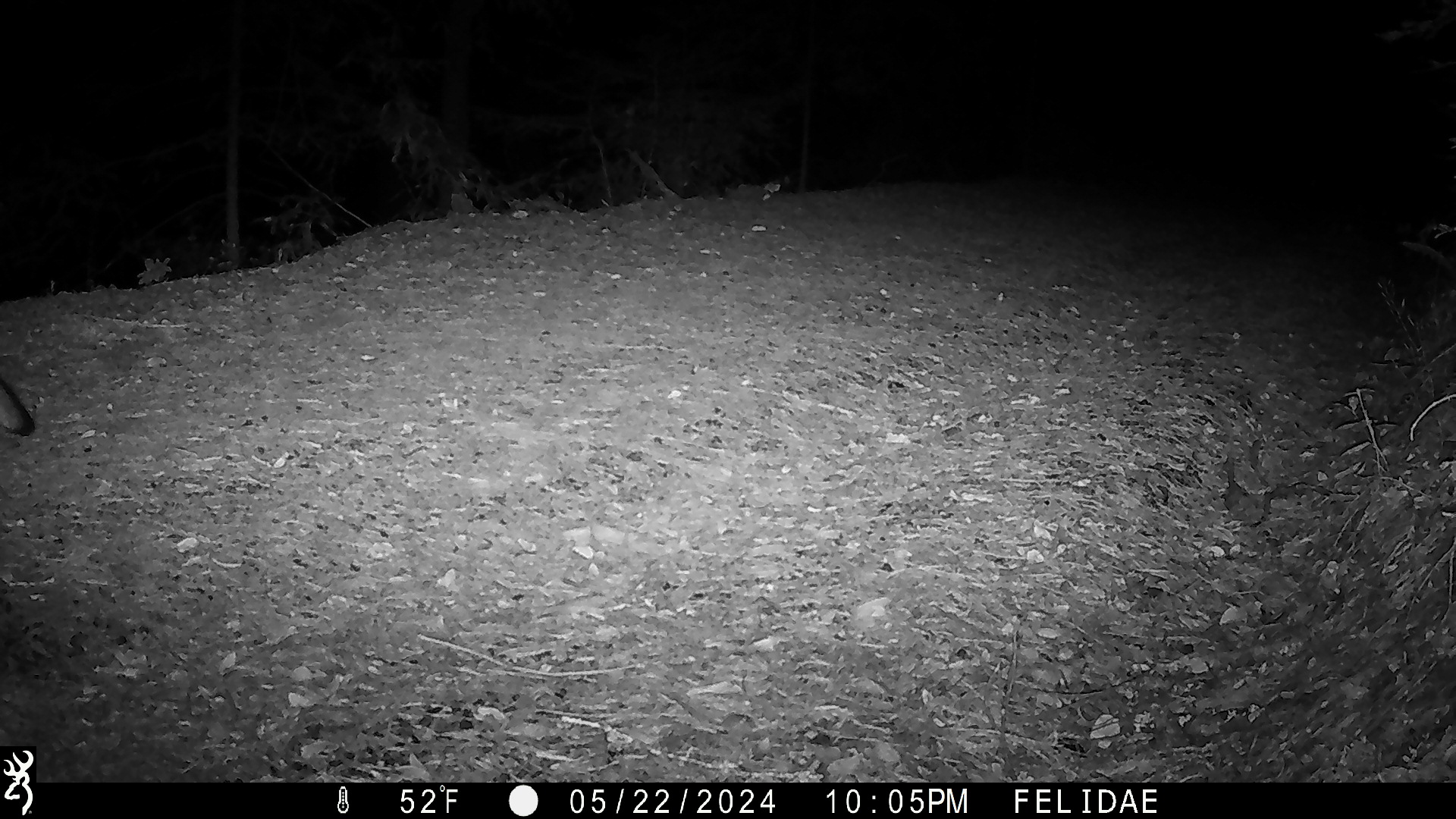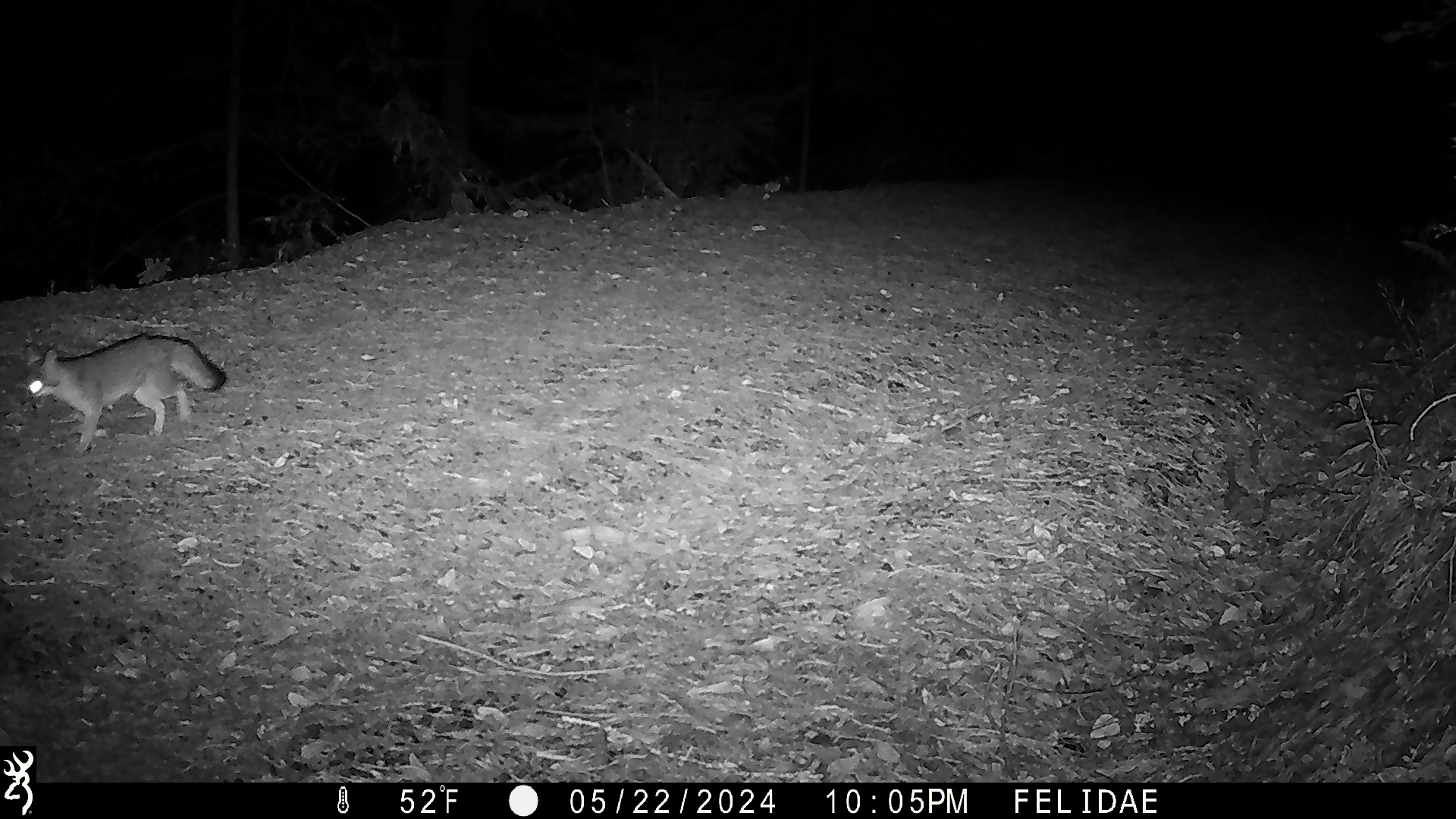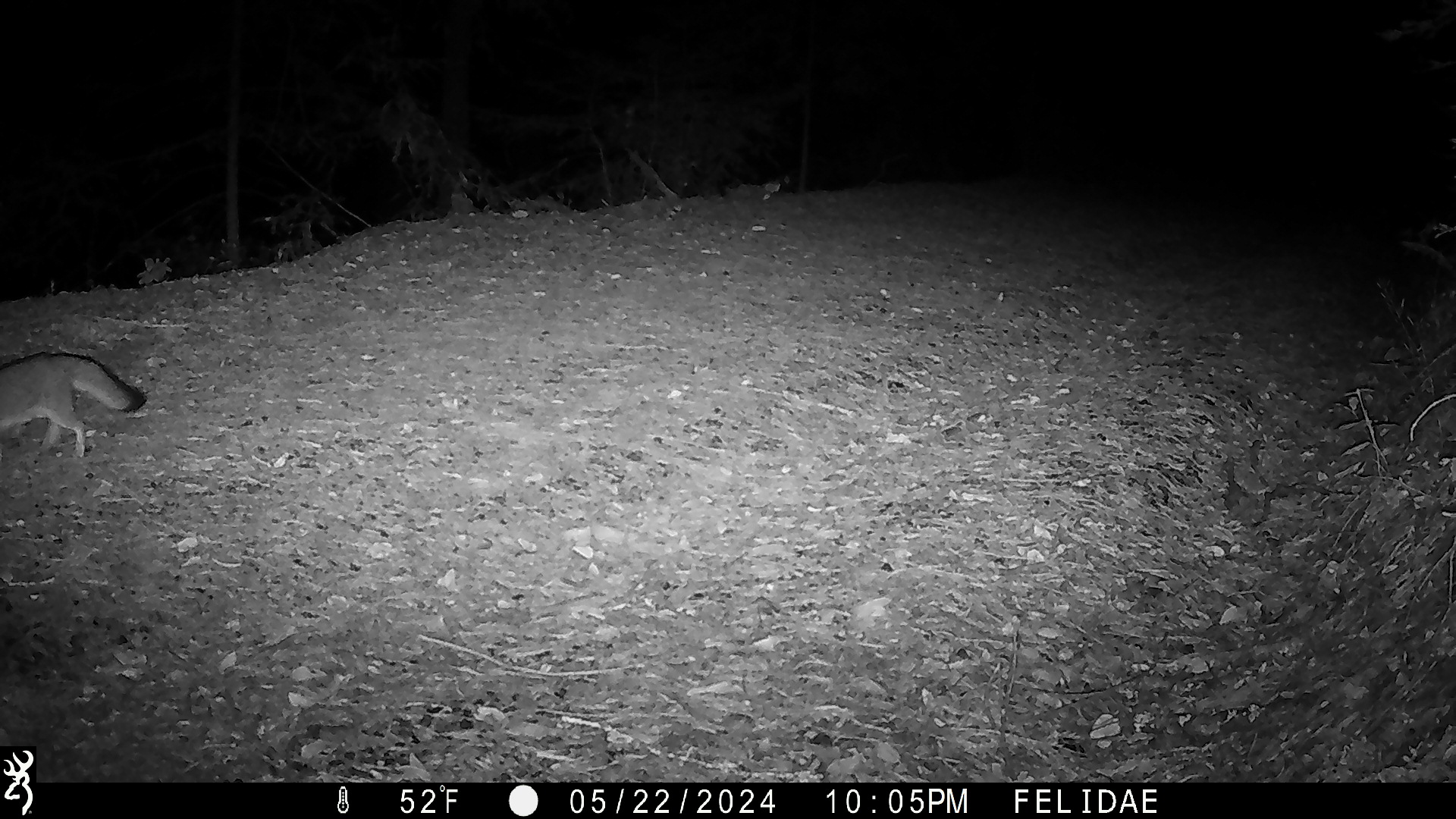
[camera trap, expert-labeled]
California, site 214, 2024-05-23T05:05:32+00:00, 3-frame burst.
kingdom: Animalia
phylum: Chordata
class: Mammalia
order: Carnivora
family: Canidae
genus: Urocyon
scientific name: Urocyon cinereoargenteus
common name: gray fox